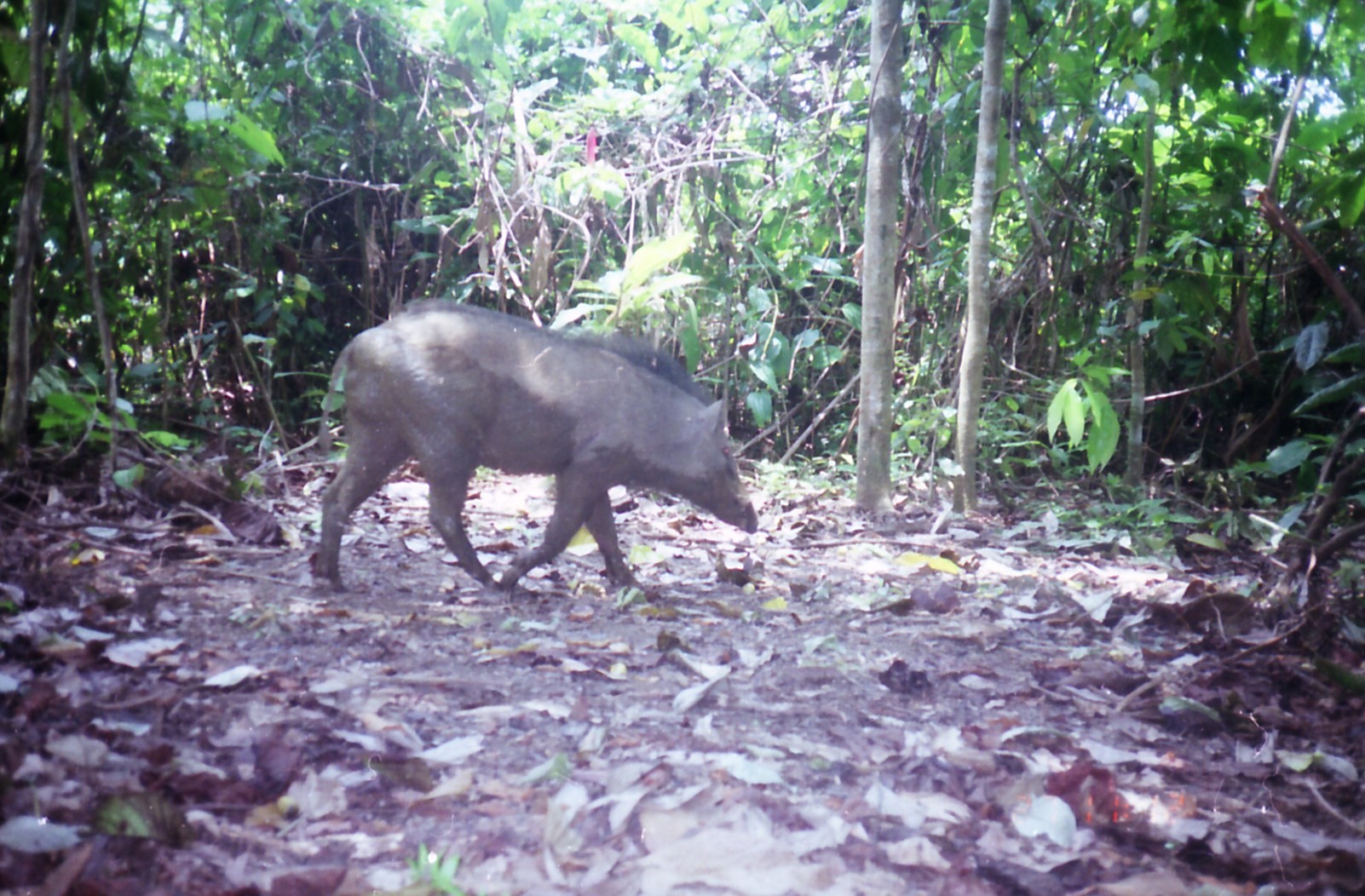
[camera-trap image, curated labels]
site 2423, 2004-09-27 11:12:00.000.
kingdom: Animalia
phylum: Chordata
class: Mammalia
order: Artiodactyla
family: Suidae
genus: Sus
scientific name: Sus scrofa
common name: wild boar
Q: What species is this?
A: Sus scrofa (wild boar).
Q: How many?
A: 1.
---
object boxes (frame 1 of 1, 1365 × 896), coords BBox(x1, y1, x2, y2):
sus scrofa: BBox(311, 300, 760, 597)